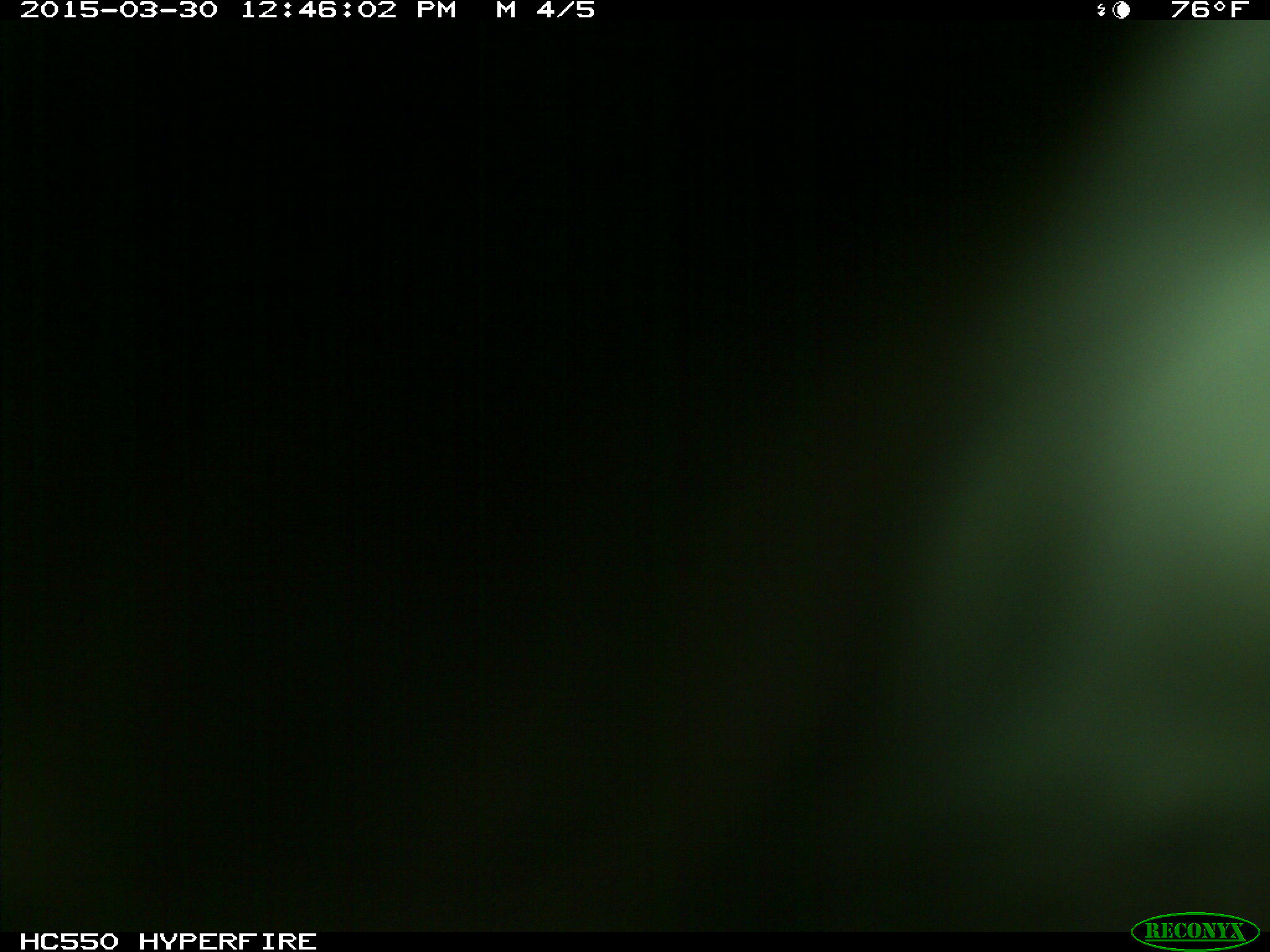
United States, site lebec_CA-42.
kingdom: Animalia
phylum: Chordata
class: Mammalia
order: Artiodactyla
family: Bovidae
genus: Bos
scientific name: Bos taurus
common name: domestic cow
Bos taurus (domestic cow).